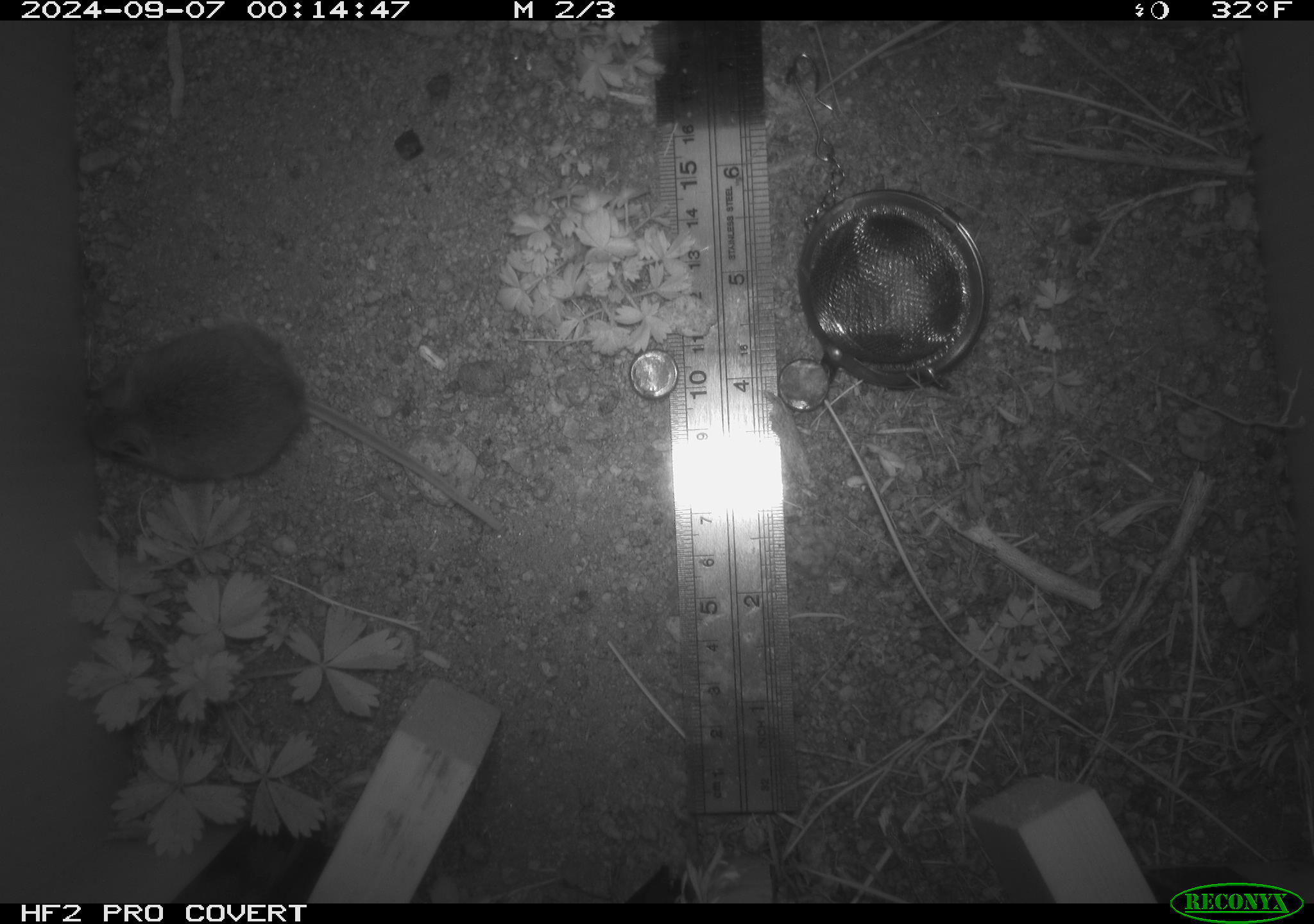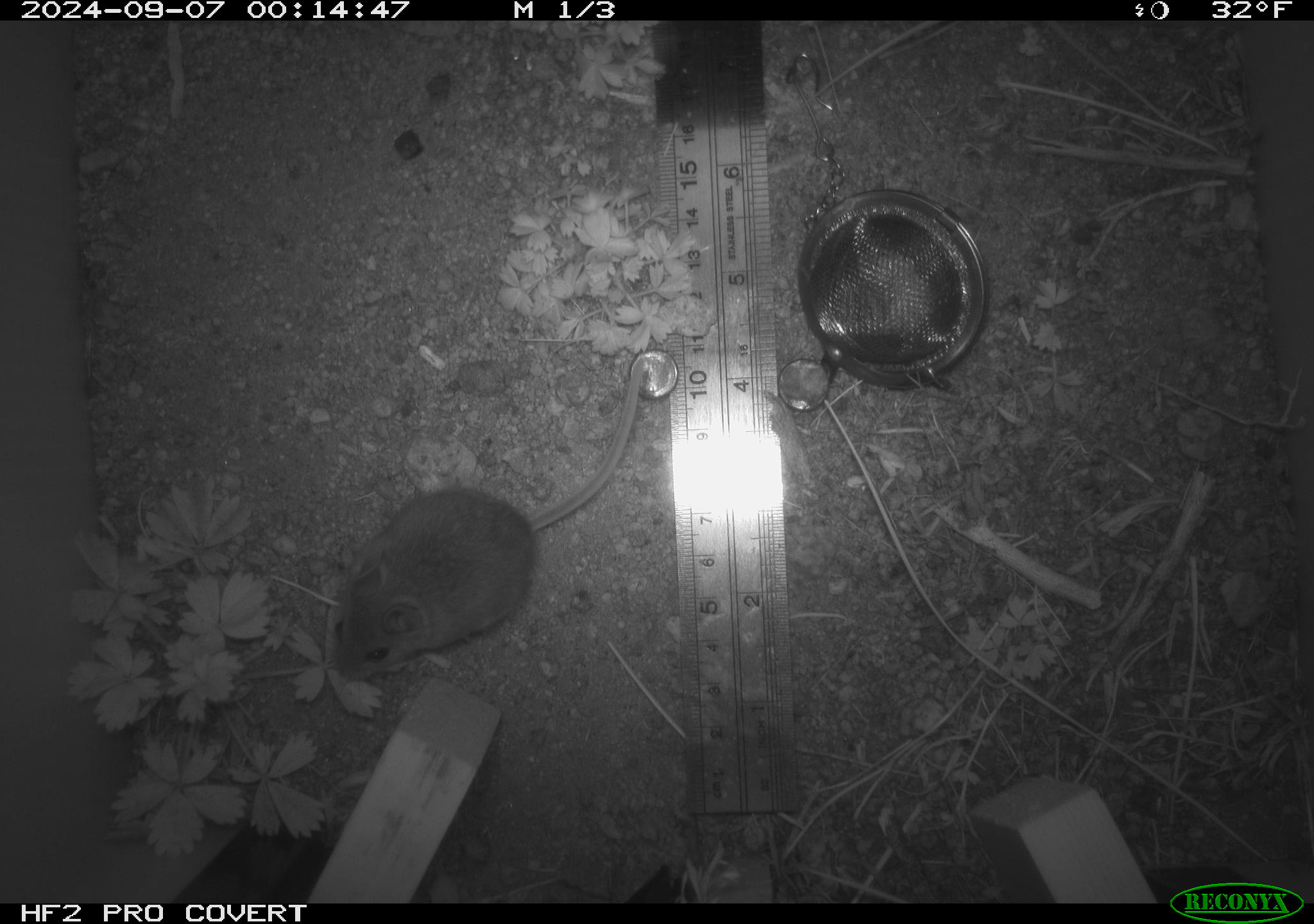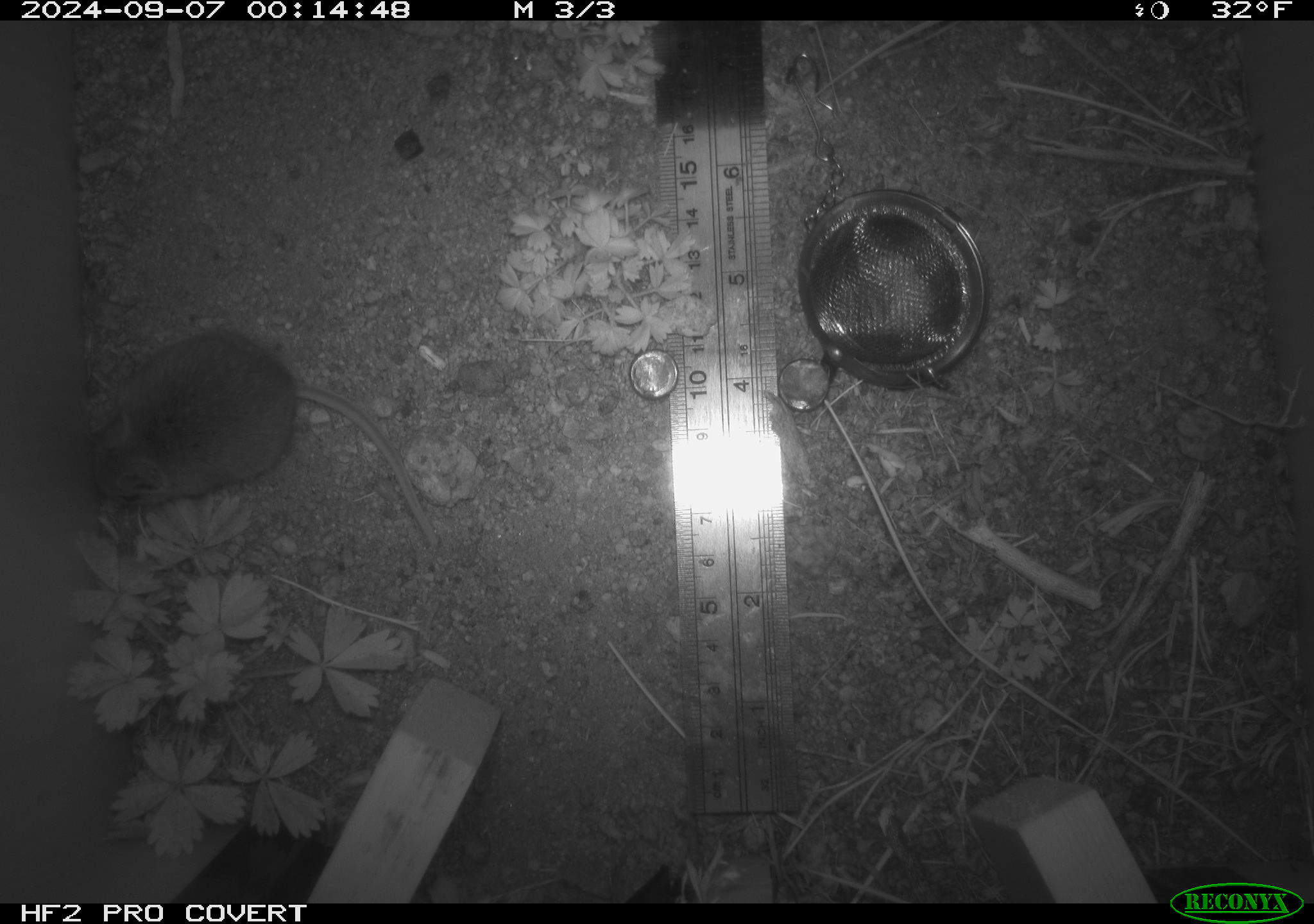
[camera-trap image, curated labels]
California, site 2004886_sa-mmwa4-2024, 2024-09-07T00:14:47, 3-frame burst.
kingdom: Animalia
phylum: Chordata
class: Mammalia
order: Rodentia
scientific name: Rodentia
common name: mouse species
Mouse species (Rodentia).